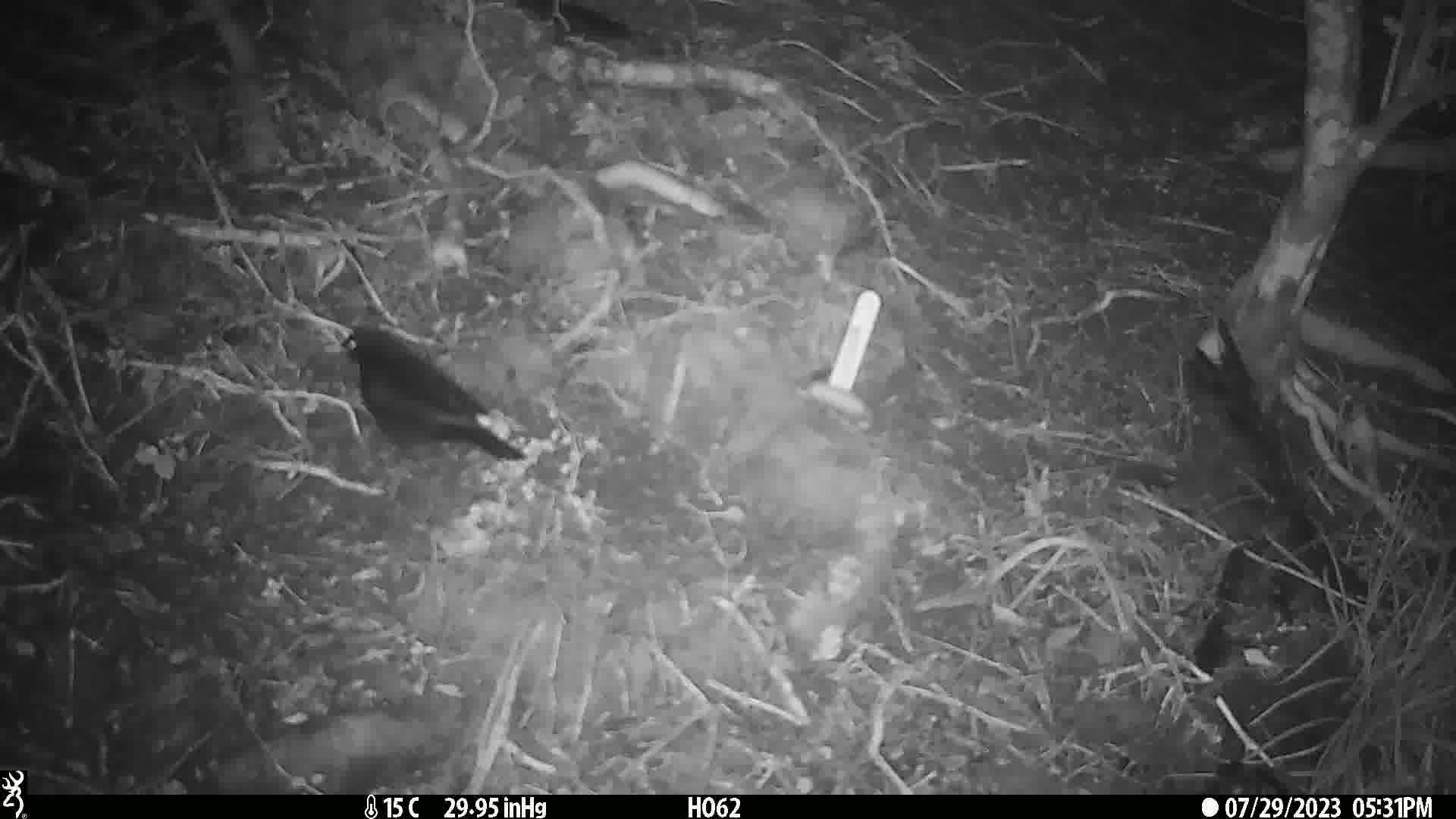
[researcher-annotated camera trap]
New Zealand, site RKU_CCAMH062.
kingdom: Animalia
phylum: Chordata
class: Aves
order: Passeriformes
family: Turdidae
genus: Turdus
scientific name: Turdus merula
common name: eurasian blackbird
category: blackbird